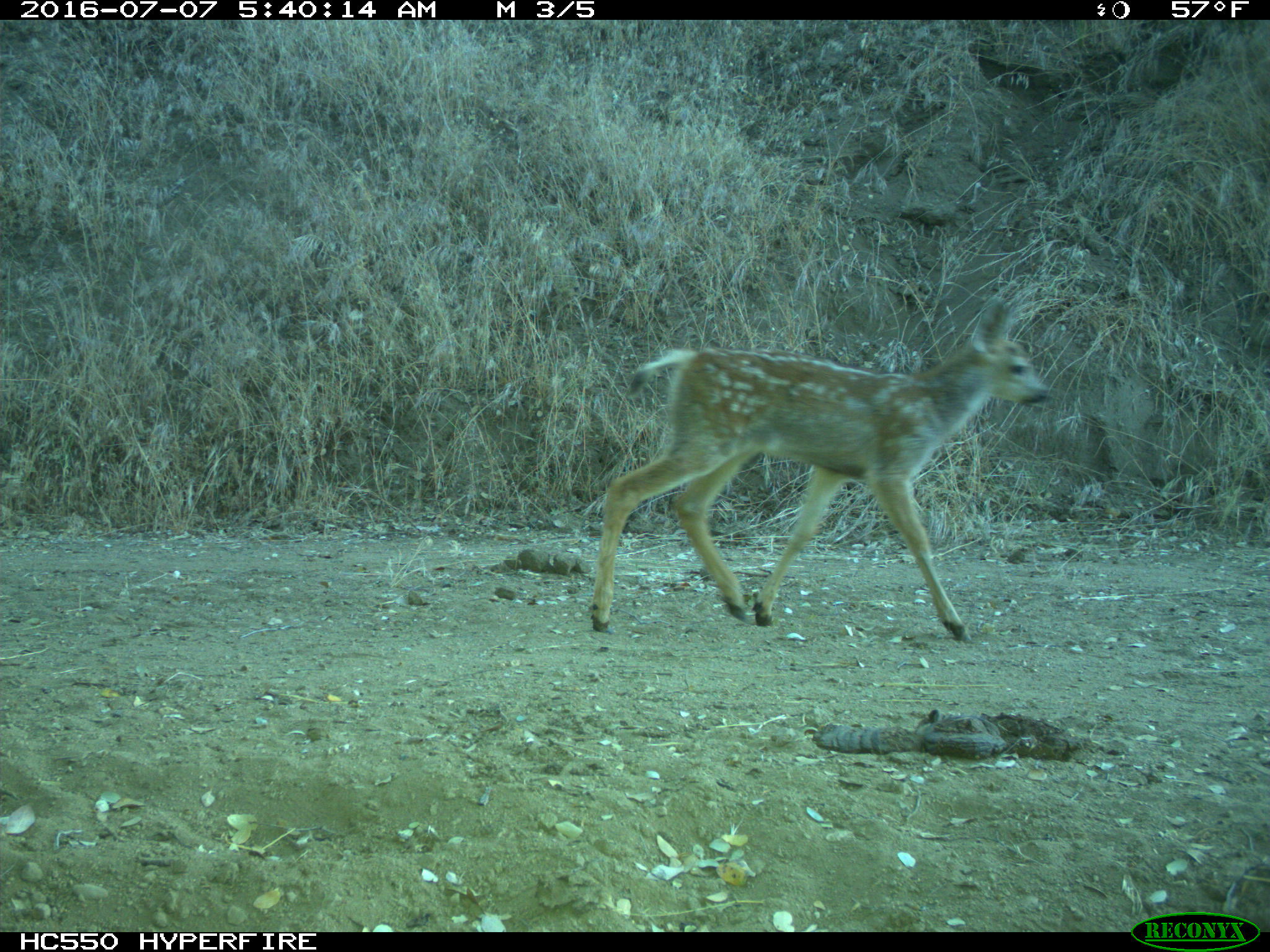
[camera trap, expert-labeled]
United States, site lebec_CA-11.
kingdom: Animalia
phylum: Chordata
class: Mammalia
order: Artiodactyla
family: Cervidae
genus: Odocoileus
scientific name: Odocoileus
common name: deer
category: unidentified deer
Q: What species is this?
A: Unidentified deer (deer) (Odocoileus).